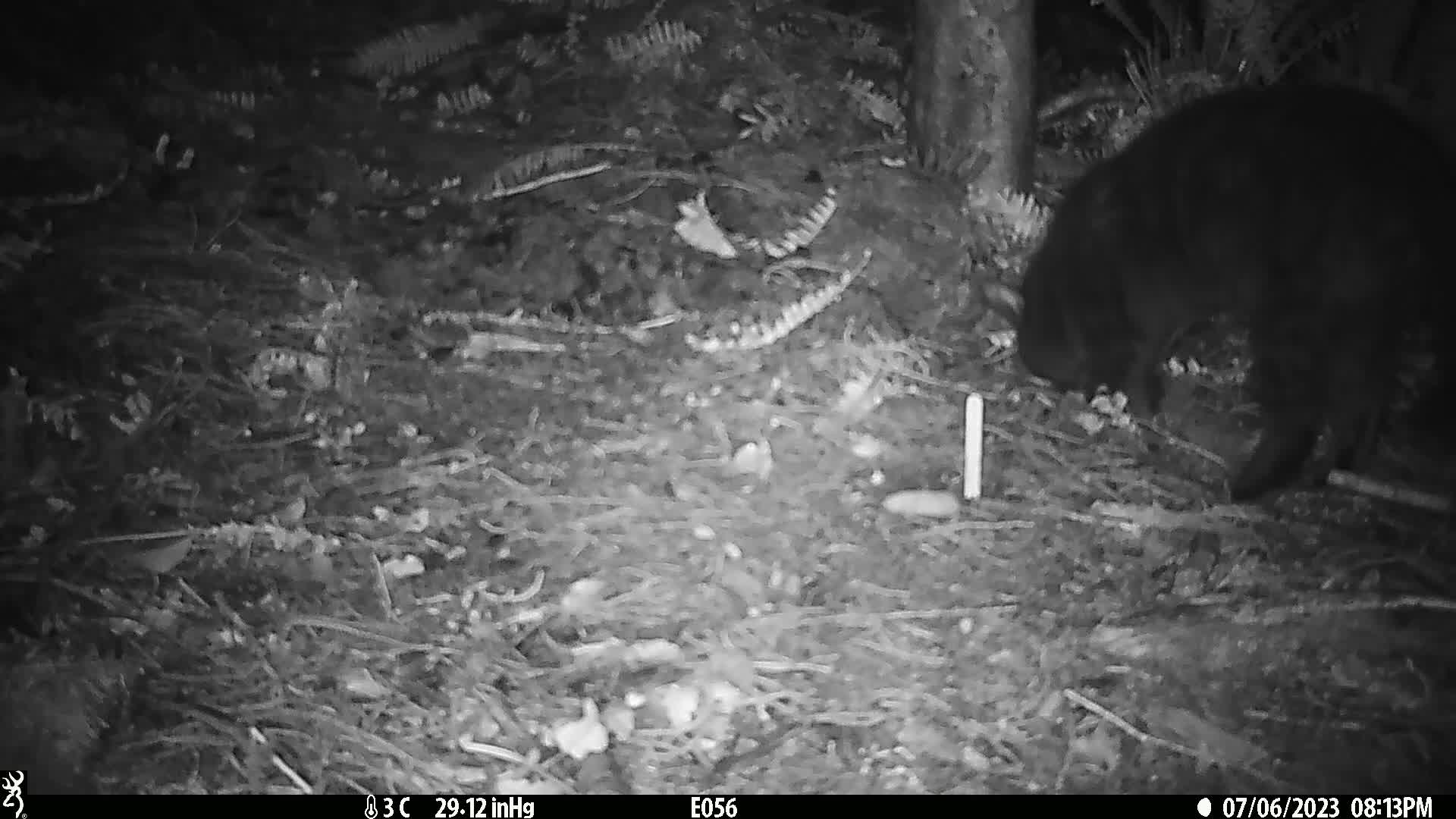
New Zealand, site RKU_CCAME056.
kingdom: Animalia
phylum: Chordata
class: Mammalia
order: Carnivora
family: Felidae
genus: Felis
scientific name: Felis catus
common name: domestic cat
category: cat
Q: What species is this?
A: Cat (domestic cat) (Felis catus).